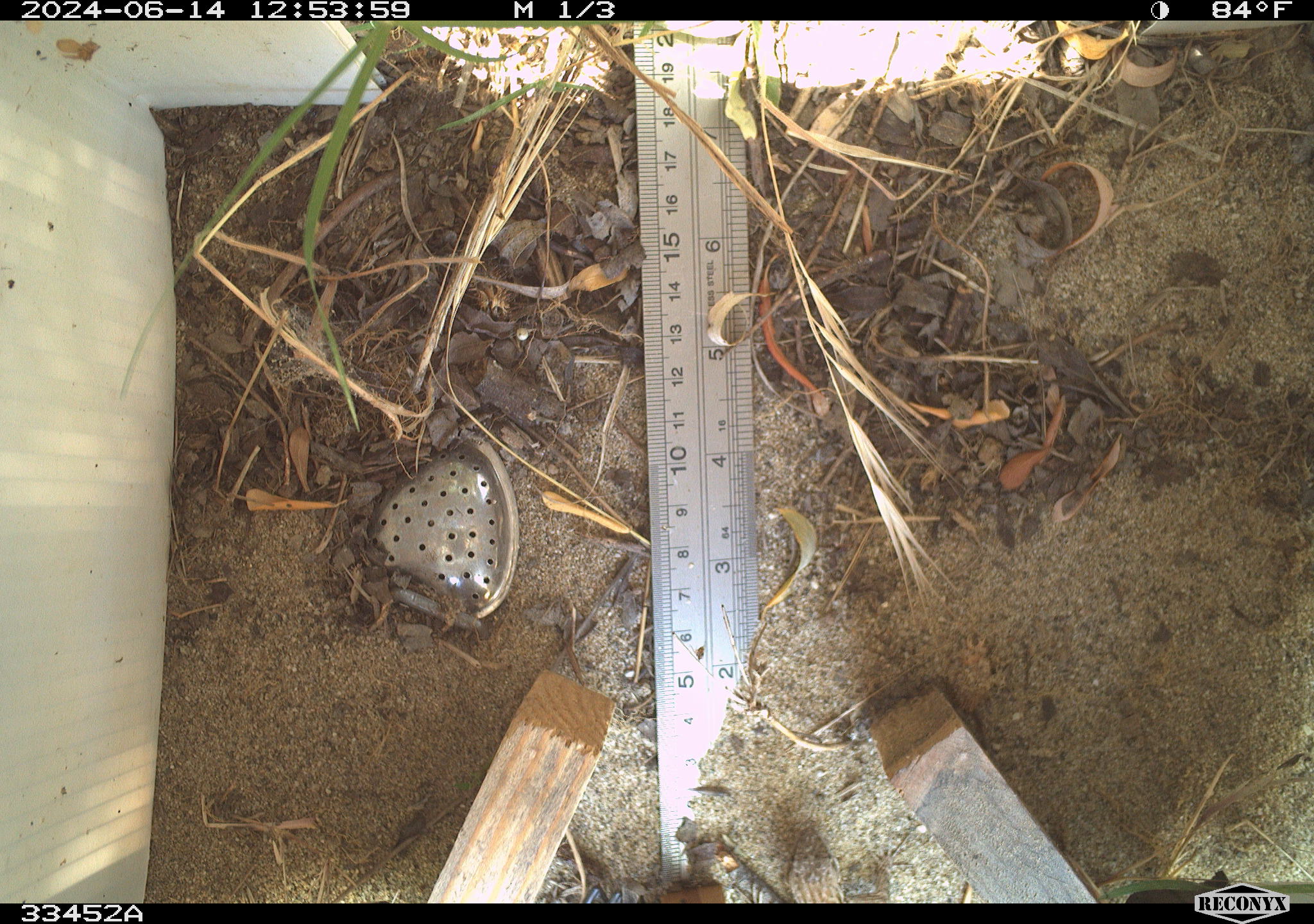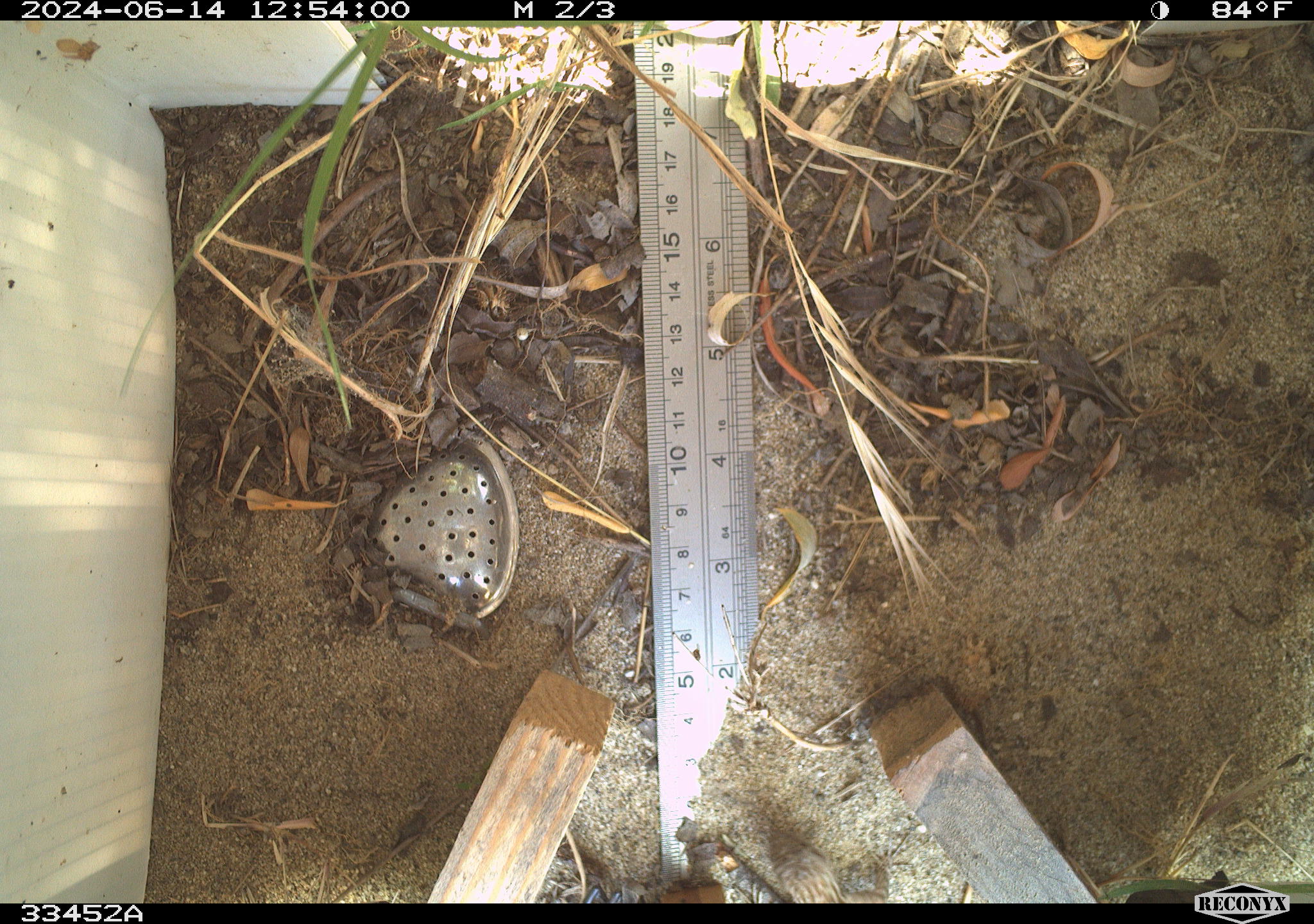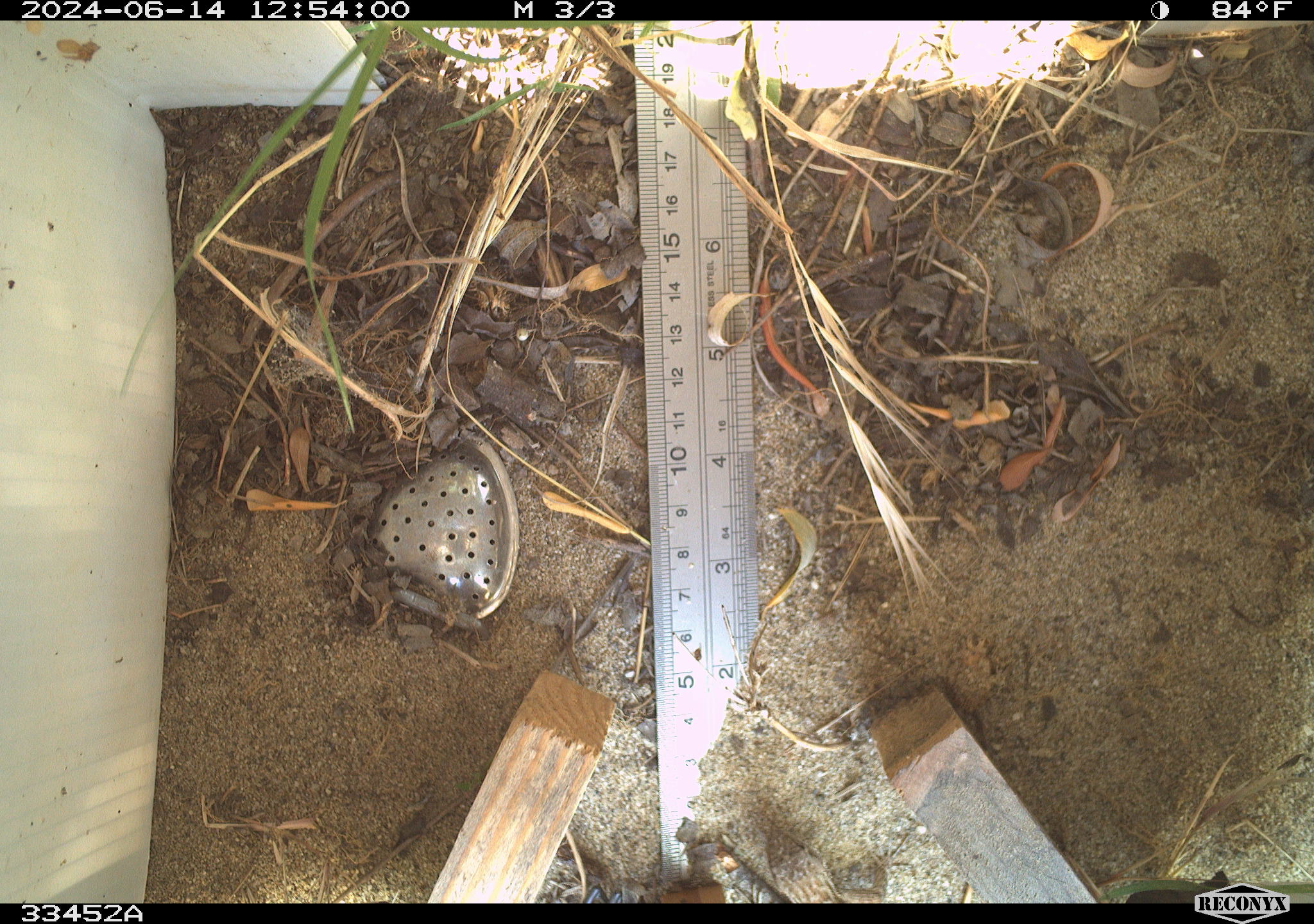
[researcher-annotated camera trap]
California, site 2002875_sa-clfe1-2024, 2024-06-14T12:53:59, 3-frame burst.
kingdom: Animalia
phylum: Chordata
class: Reptilia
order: Squamata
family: Phrynosomatidae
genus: Sceloporus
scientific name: Sceloporus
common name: spiny lizards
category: sceloporus species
Sceloporus species (spiny lizards) (Sceloporus).